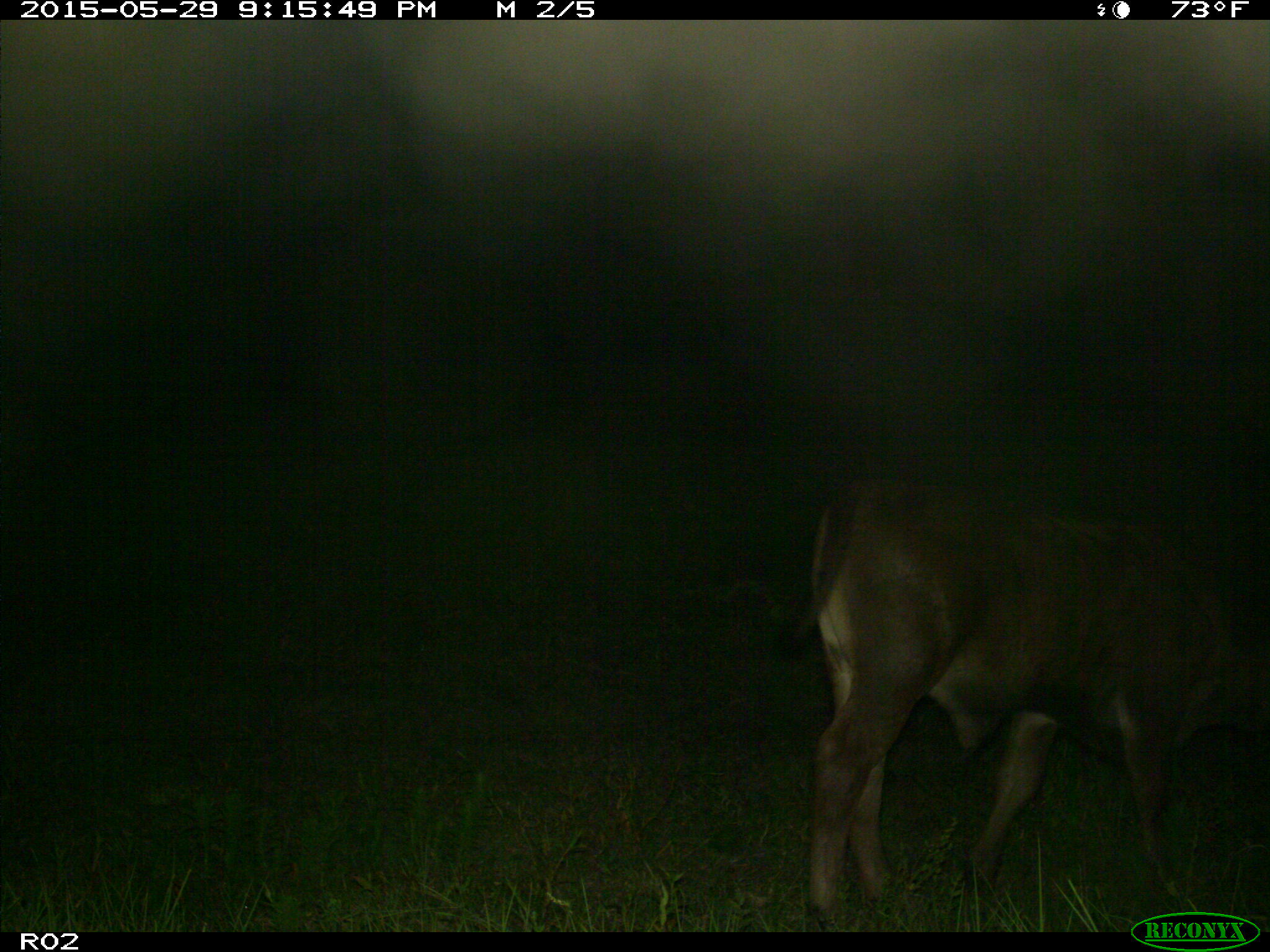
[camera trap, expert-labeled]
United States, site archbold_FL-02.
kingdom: Animalia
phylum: Chordata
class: Mammalia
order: Artiodactyla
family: Bovidae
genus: Bos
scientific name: Bos taurus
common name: domestic cow